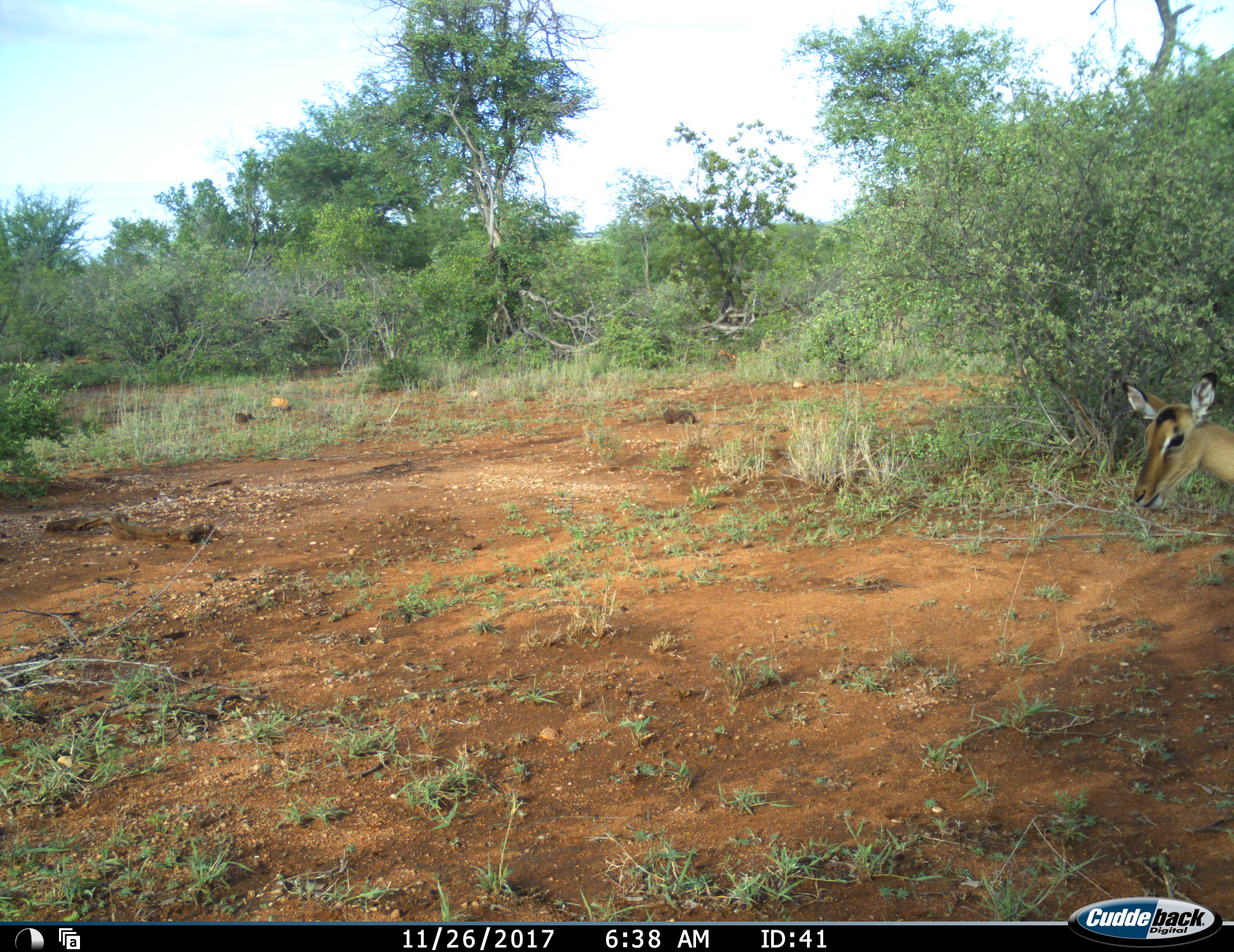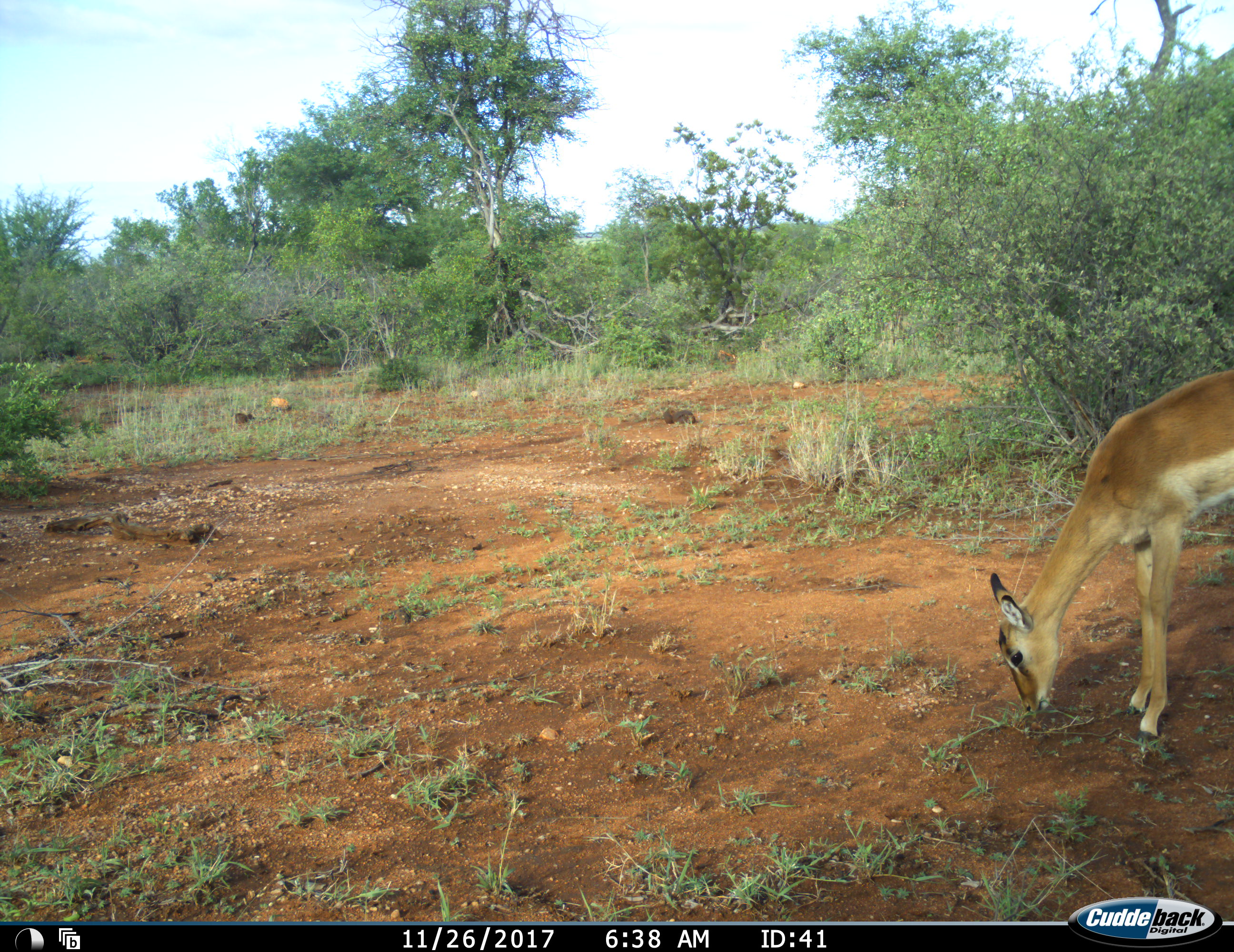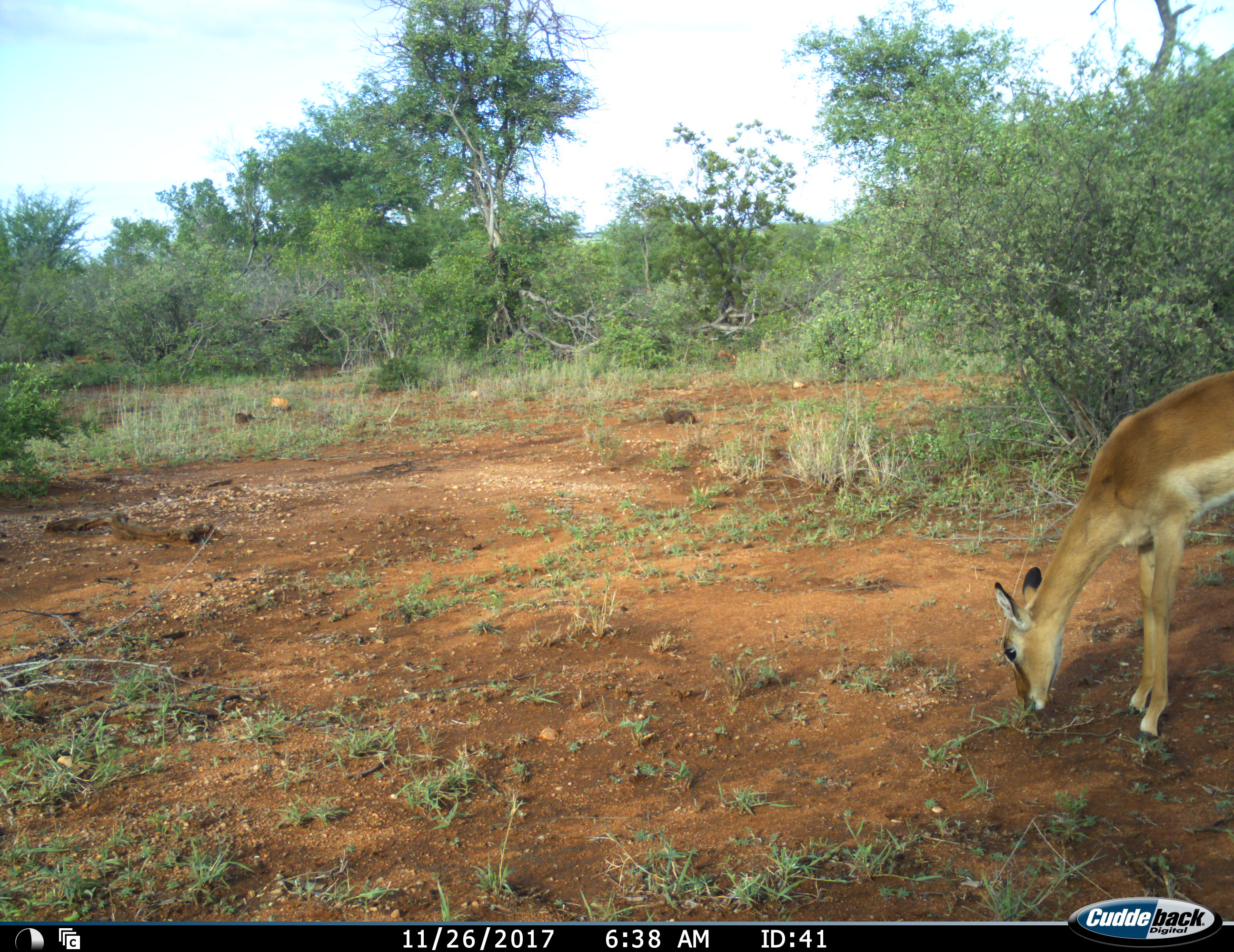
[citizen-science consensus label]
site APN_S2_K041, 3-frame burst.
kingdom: Animalia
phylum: Chordata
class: Mammalia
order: Artiodactyla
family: Bovidae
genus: Aepyceros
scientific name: Aepyceros melampus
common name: impala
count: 1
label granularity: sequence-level